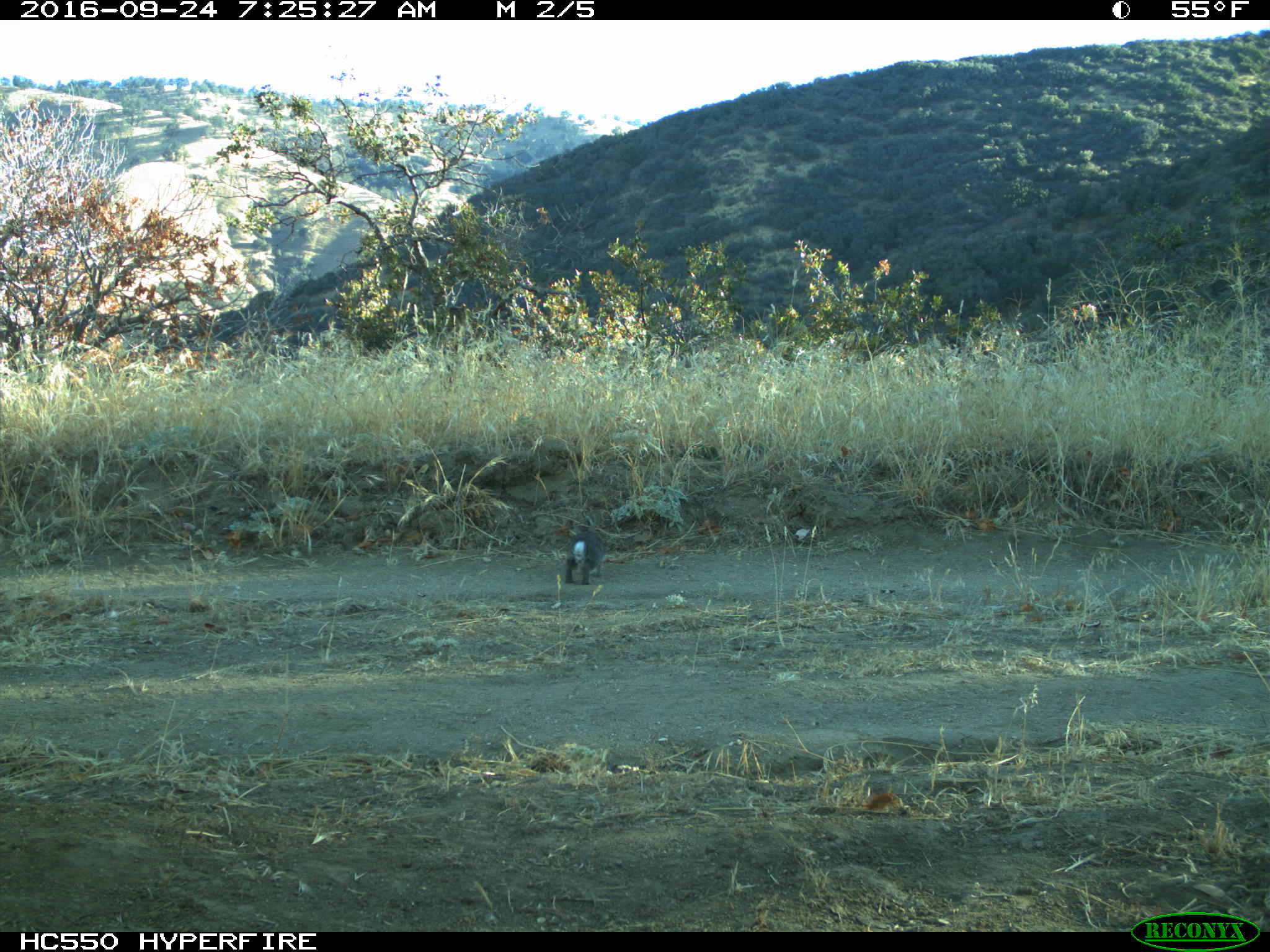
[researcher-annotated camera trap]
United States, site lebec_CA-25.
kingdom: Animalia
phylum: Chordata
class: Mammalia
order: Lagomorpha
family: Leporidae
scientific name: Leporidae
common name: rabbits and hares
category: unidentified rabbit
Unidentified rabbit (rabbits and hares) (Leporidae).